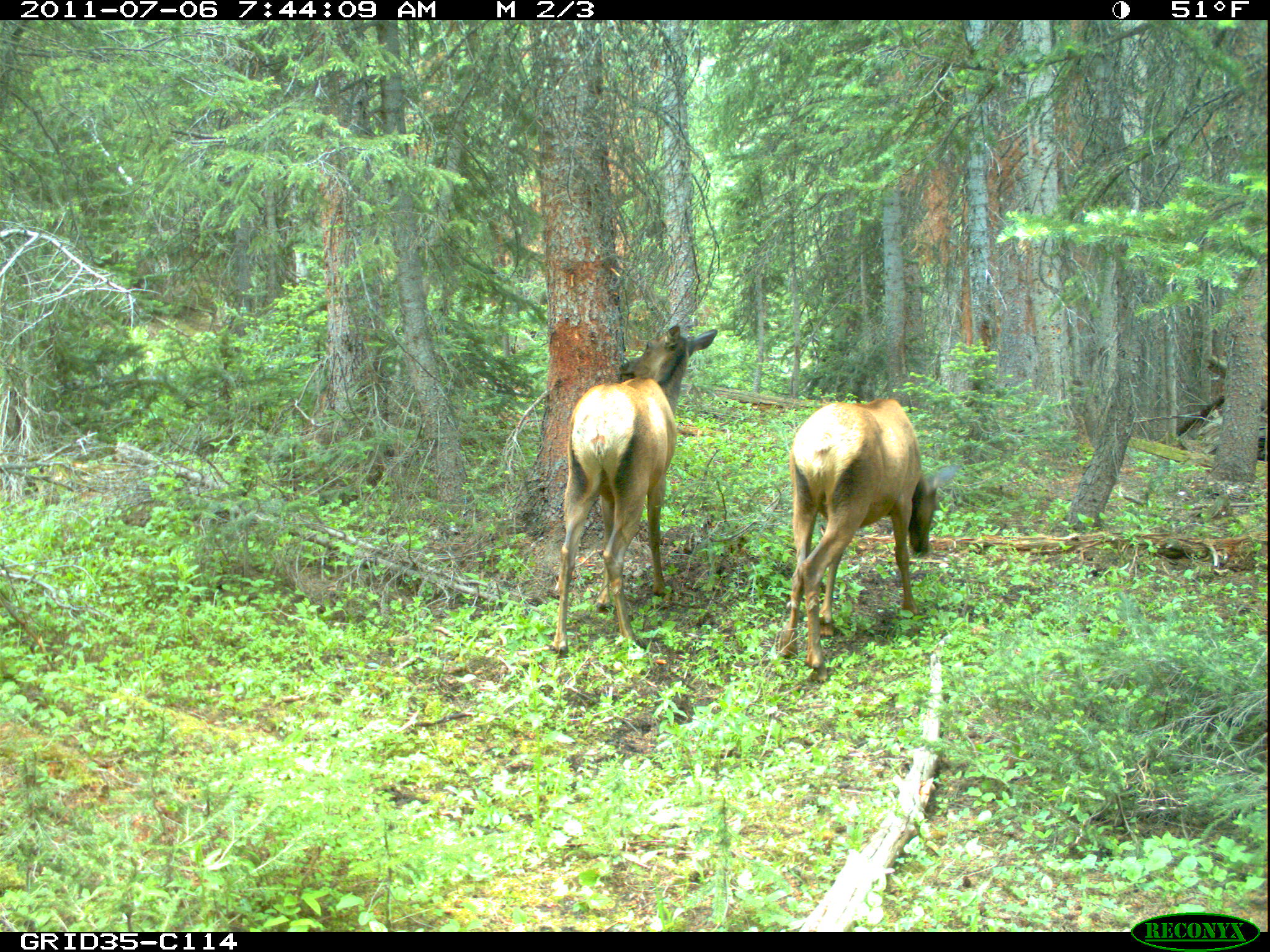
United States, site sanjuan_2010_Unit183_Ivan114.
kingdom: Animalia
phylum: Chordata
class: Mammalia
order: Artiodactyla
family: Cervidae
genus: Cervus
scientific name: Cervus elaphus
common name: red deer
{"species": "Cervus elaphus (red deer)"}